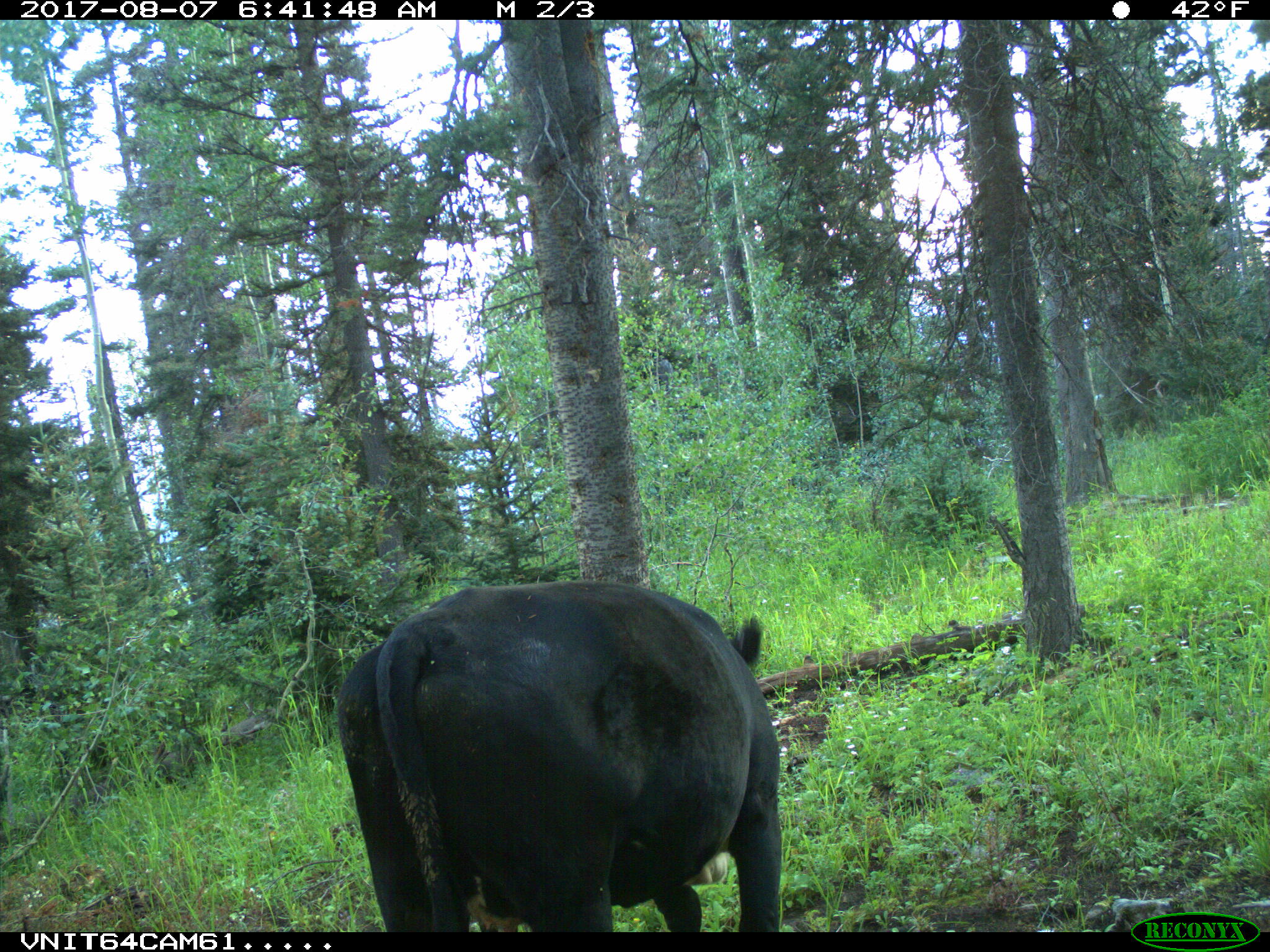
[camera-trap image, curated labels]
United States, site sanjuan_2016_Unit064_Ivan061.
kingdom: Animalia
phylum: Chordata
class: Mammalia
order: Artiodactyla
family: Bovidae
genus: Bos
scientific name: Bos taurus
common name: domestic cow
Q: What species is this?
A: Bos taurus (domestic cow).